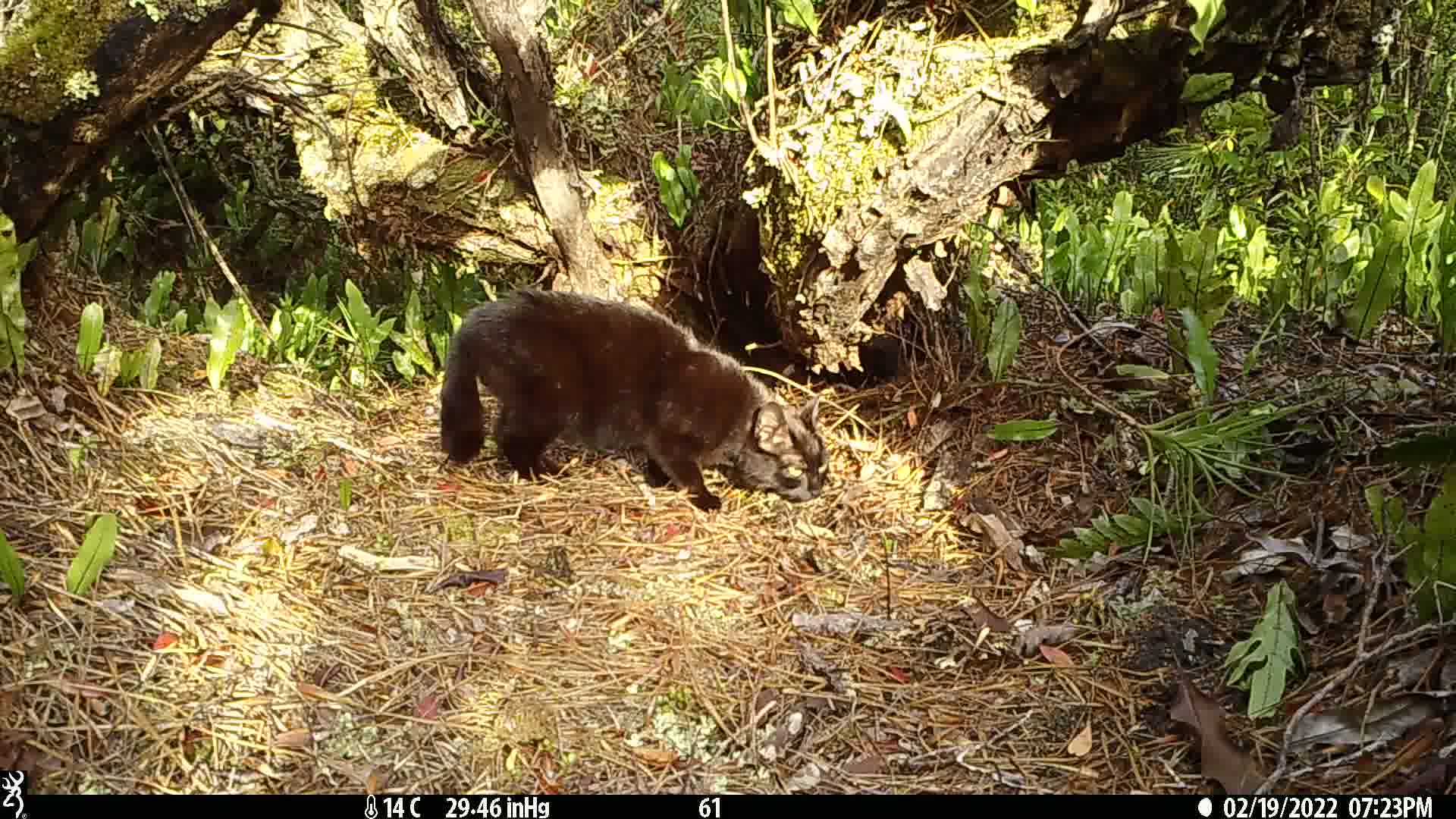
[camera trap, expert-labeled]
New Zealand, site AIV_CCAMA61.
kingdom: Animalia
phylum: Chordata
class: Mammalia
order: Carnivora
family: Felidae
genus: Felis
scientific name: Felis catus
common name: domestic cat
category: cat